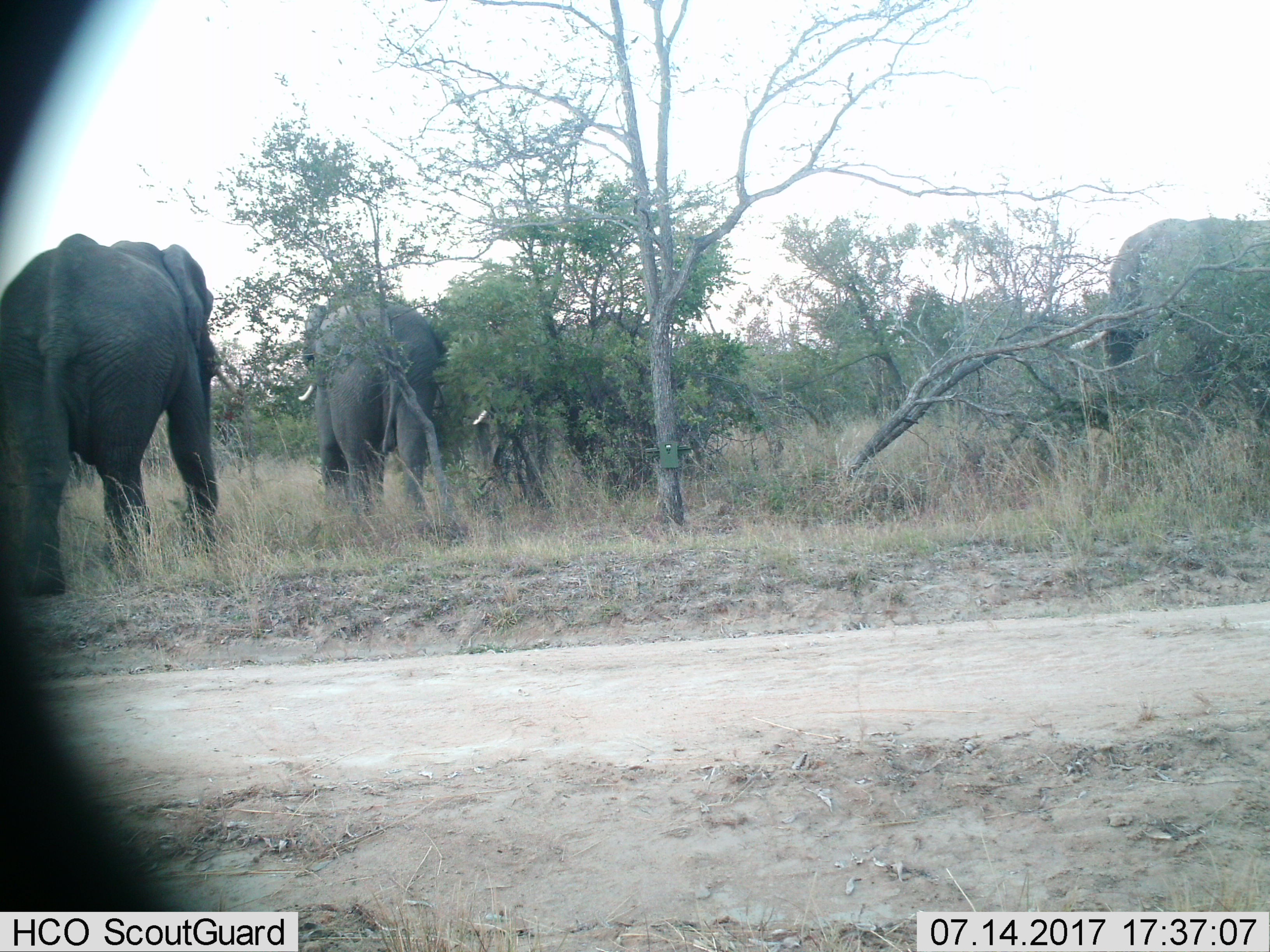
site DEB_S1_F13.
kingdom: Animalia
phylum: Chordata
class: Mammalia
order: Proboscidea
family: Elephantidae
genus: Loxodonta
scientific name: Loxodonta africana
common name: african bush elephant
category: elephant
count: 3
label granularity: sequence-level